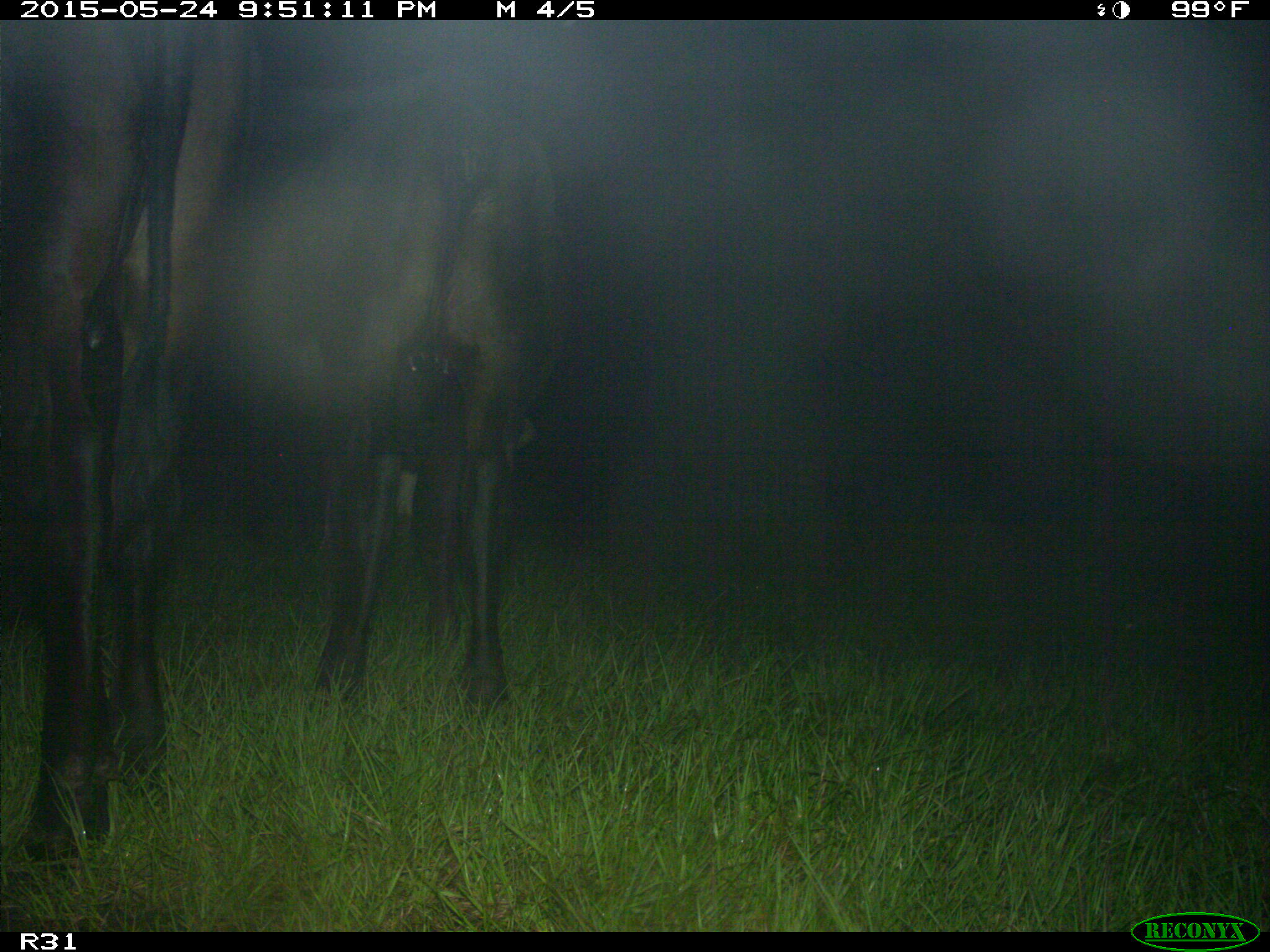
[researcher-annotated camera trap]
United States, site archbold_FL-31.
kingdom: Animalia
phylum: Chordata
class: Mammalia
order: Artiodactyla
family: Bovidae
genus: Bos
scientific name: Bos taurus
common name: domestic cow